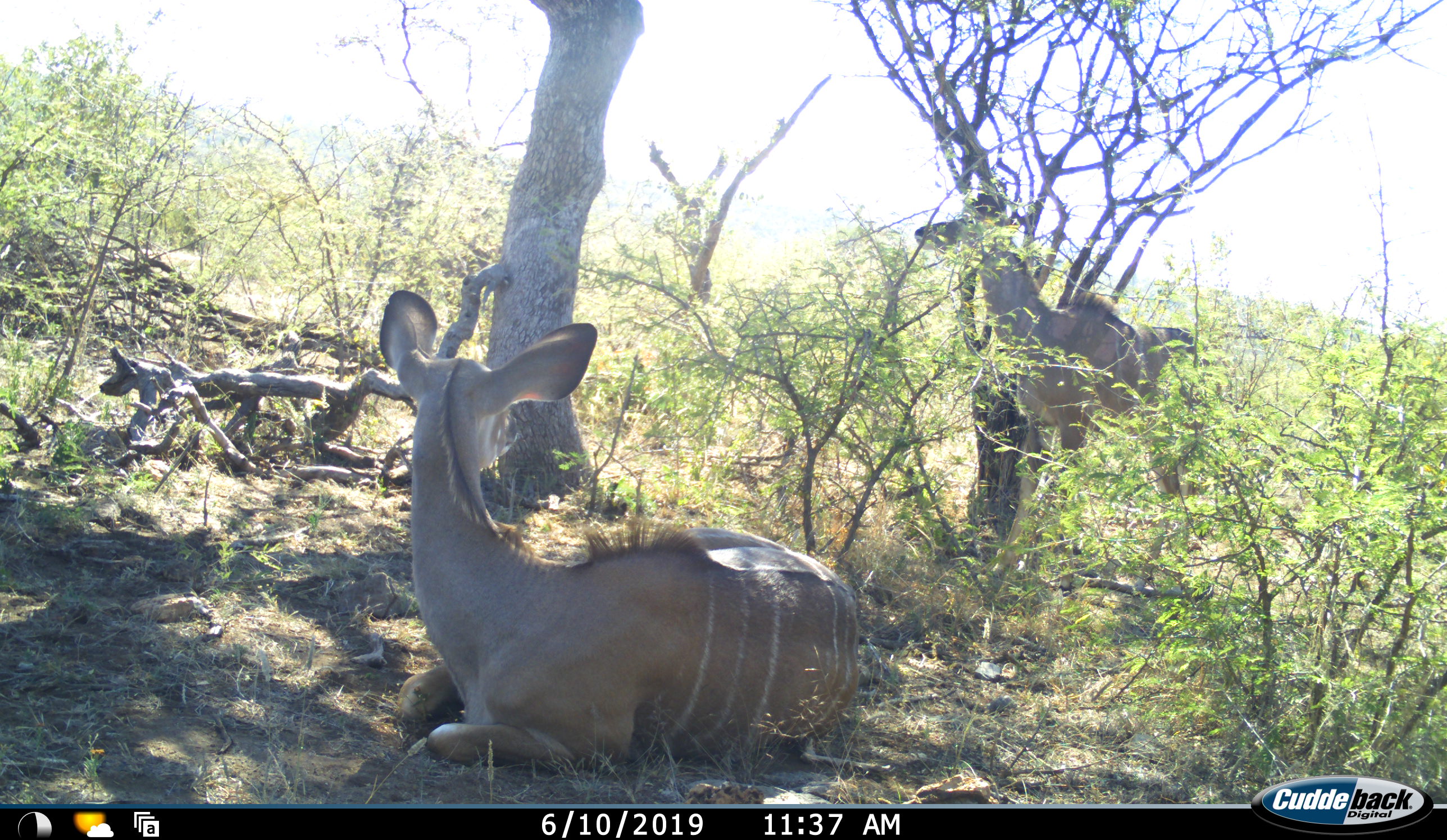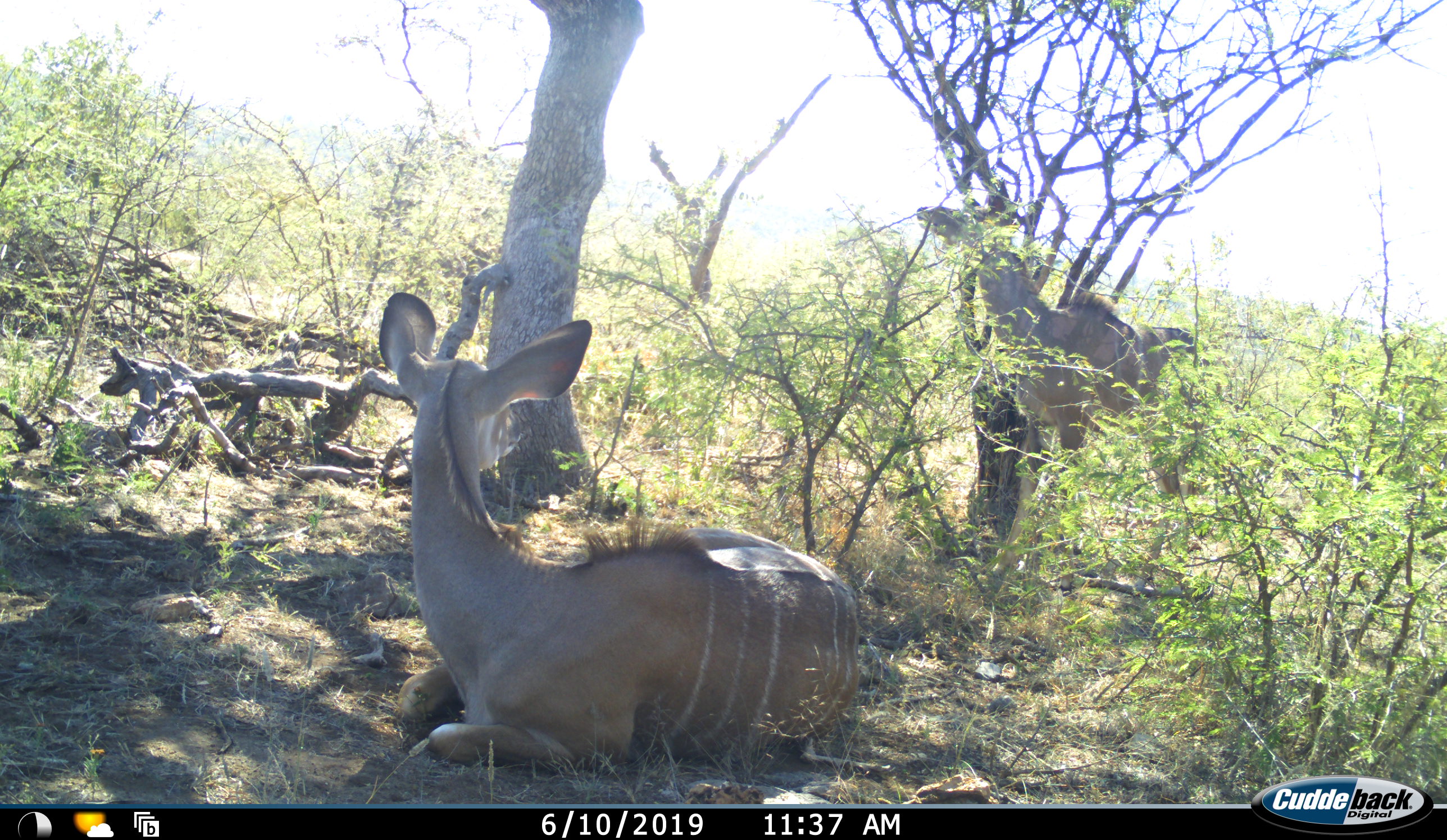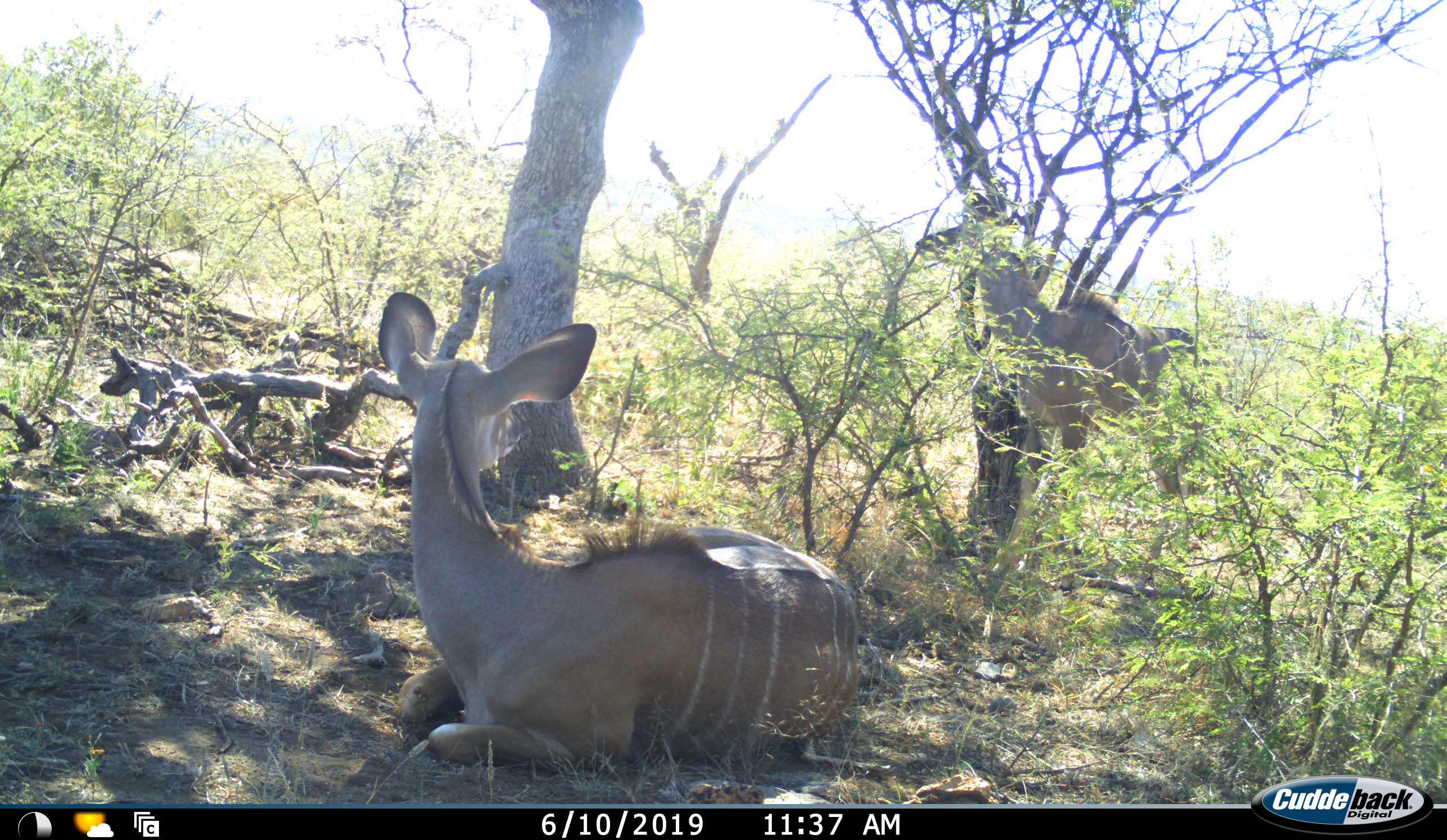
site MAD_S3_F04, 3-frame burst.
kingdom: Animalia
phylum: Chordata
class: Mammalia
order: Artiodactyla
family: Bovidae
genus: Tragelaphus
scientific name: Tragelaphus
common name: kudu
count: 2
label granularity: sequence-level